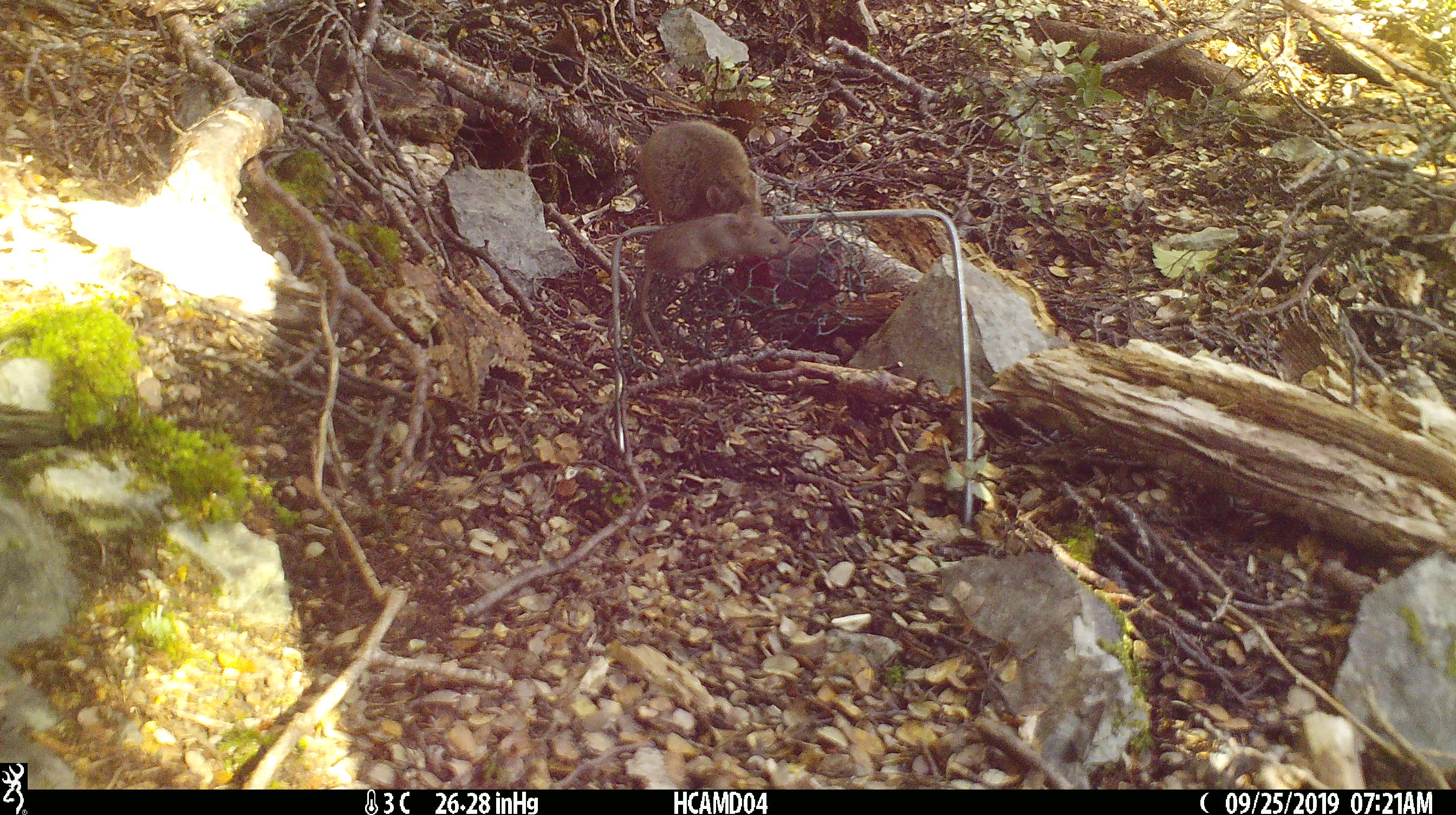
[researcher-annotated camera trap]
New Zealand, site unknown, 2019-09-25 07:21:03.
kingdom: Animalia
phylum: Chordata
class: Mammalia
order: Rodentia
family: Muridae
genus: Mus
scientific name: Mus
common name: mouse